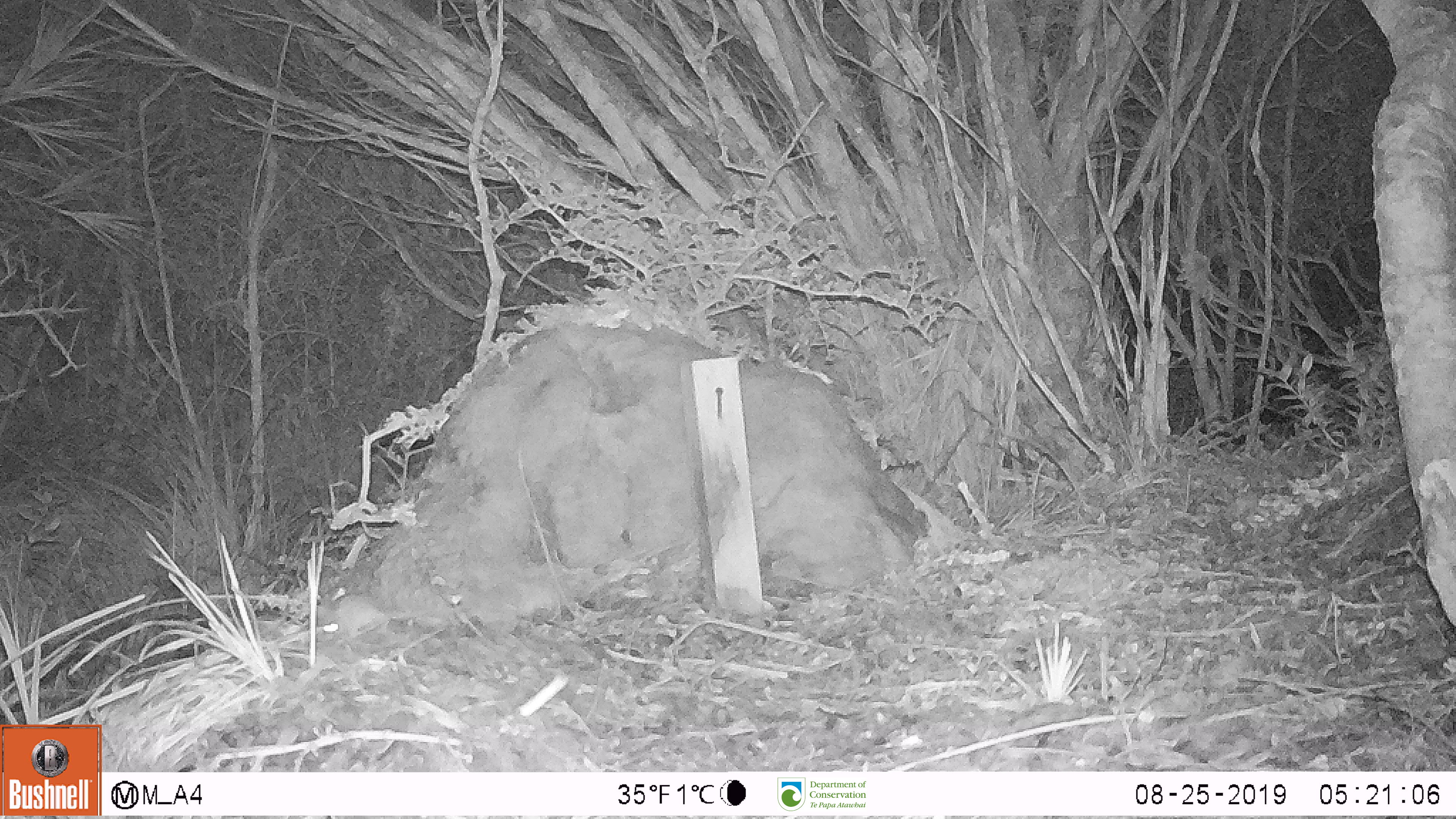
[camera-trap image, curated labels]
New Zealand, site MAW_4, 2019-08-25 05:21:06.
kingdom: Animalia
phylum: Chordata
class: Mammalia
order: Rodentia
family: Muridae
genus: Mus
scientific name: Mus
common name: mouse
Mouse (Mus).